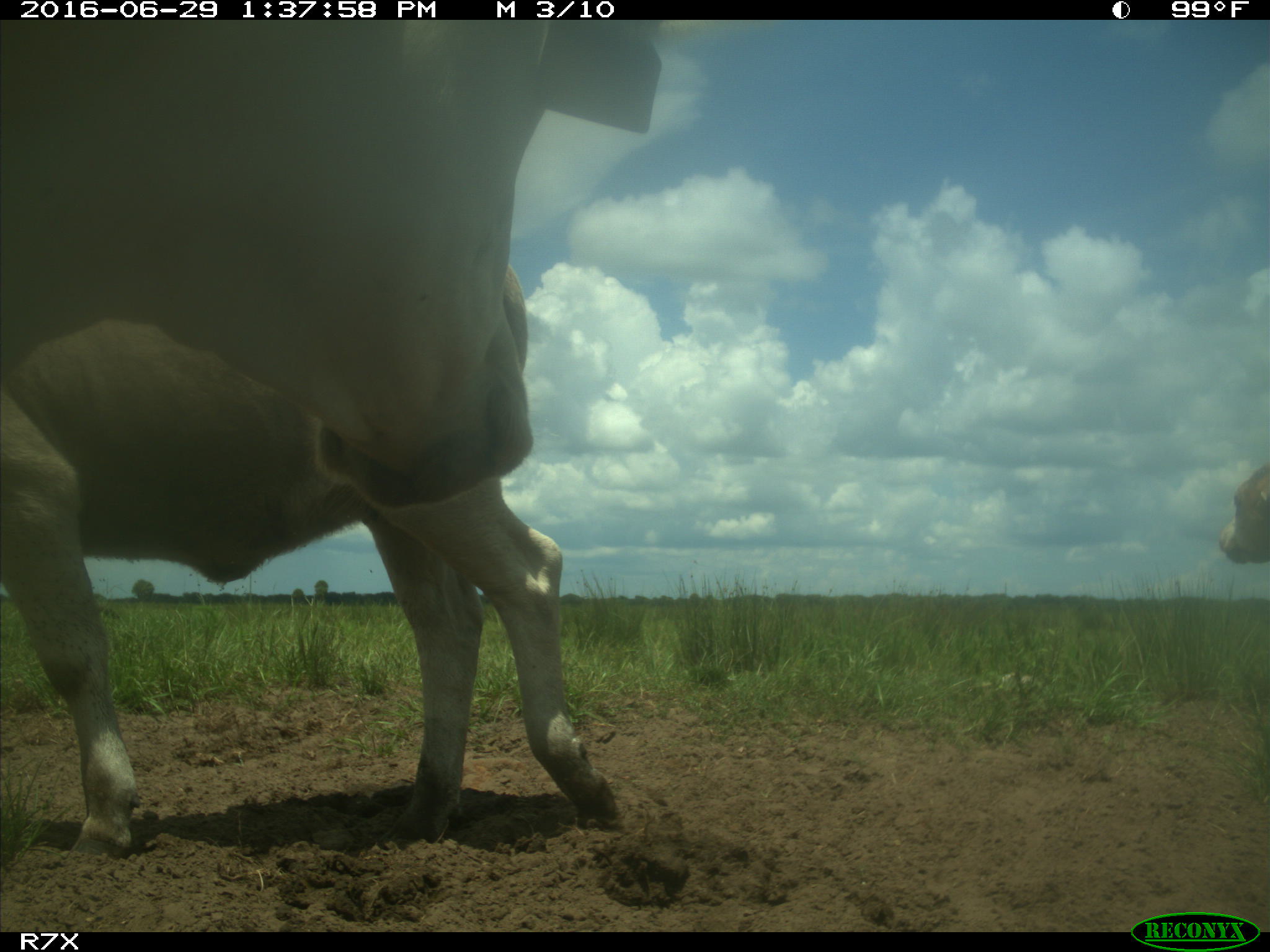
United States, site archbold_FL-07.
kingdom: Animalia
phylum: Chordata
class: Mammalia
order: Artiodactyla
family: Bovidae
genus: Bos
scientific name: Bos taurus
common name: domestic cow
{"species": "Bos taurus (domestic cow)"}